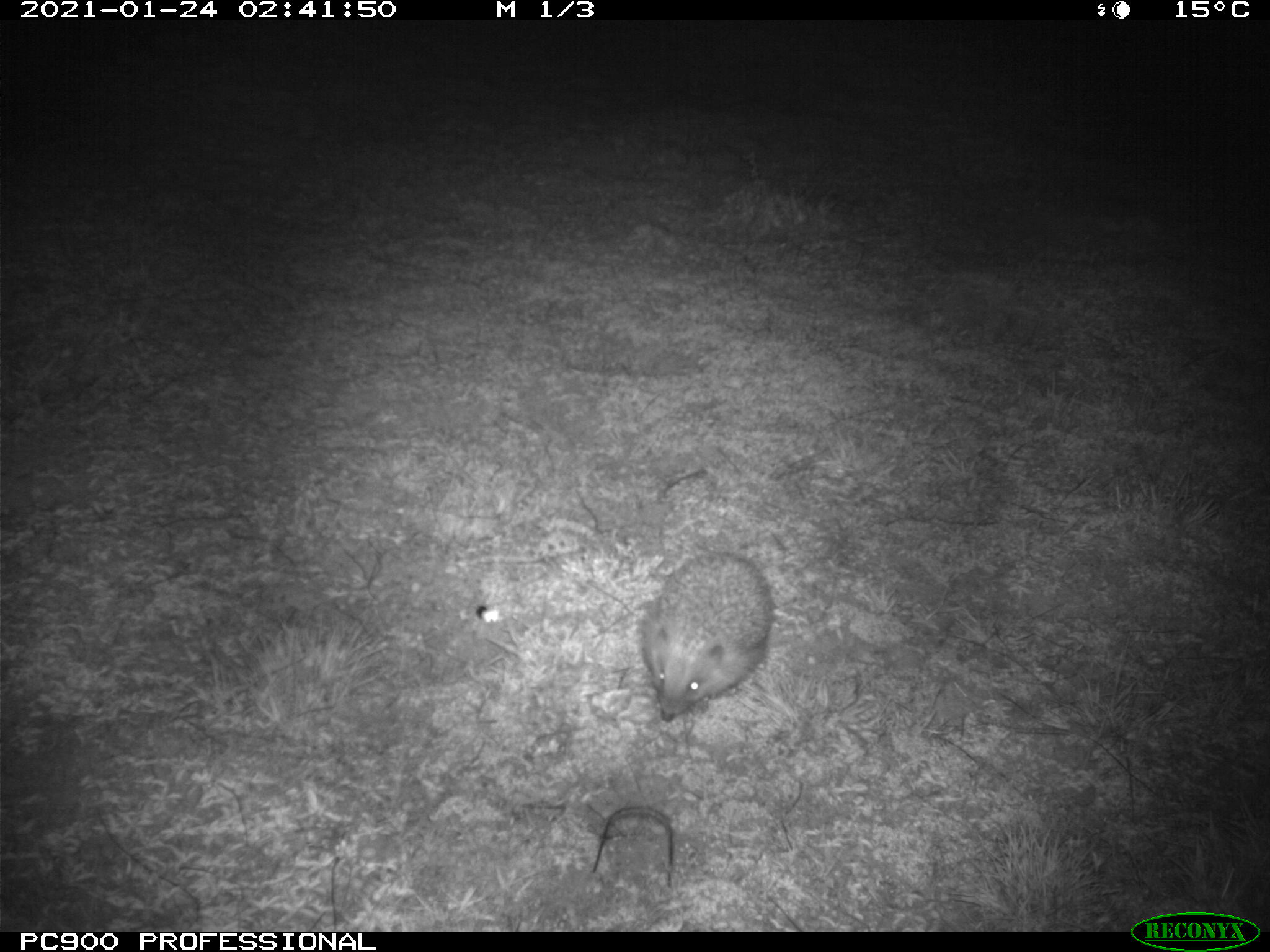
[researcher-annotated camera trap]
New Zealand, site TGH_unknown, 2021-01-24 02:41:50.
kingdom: Animalia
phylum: Chordata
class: Mammalia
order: Eulipotyphla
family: Erinaceidae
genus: Erinaceus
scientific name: Erinaceus europaeus europaeus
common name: european hedgehog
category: hedgehog